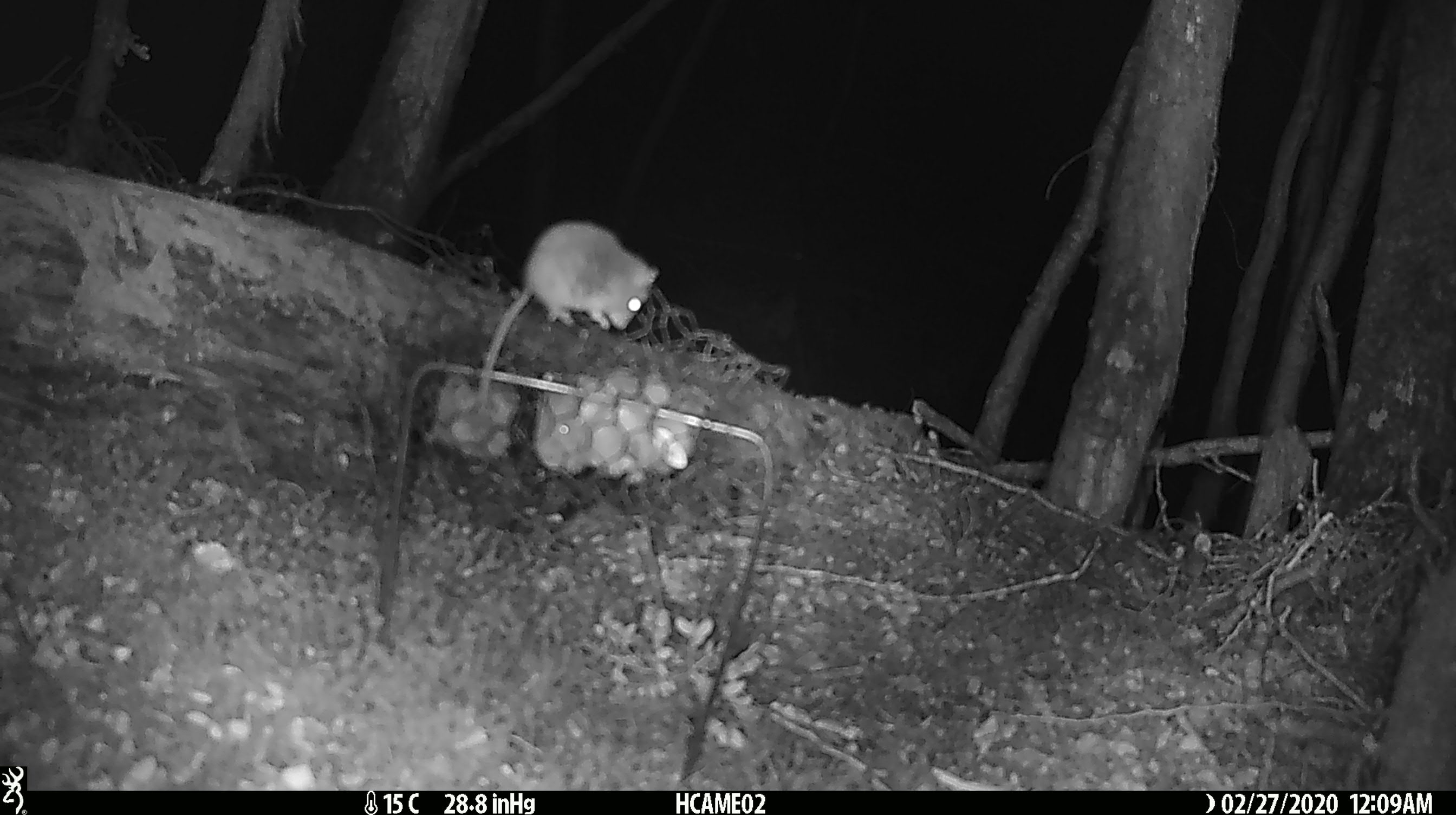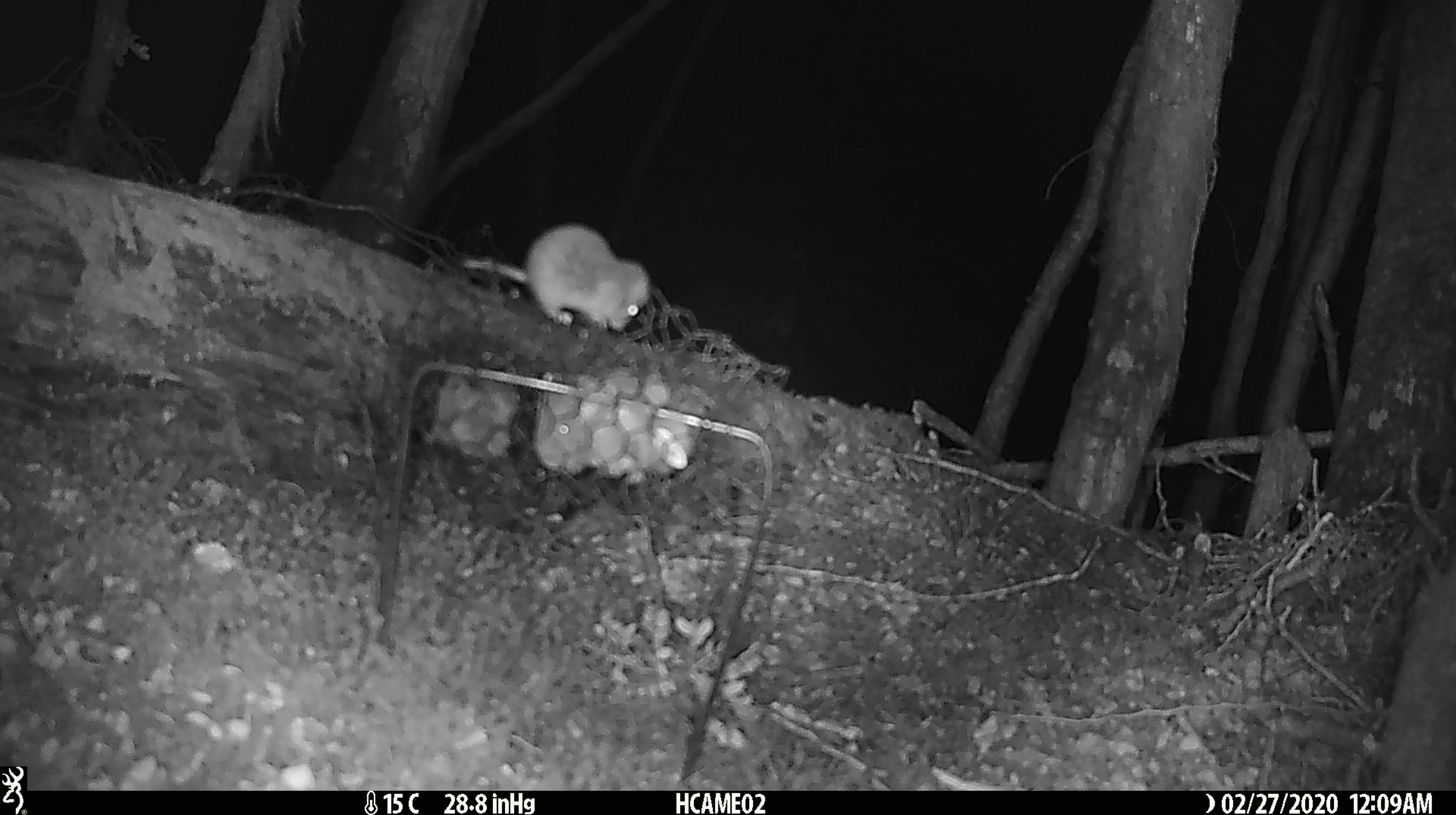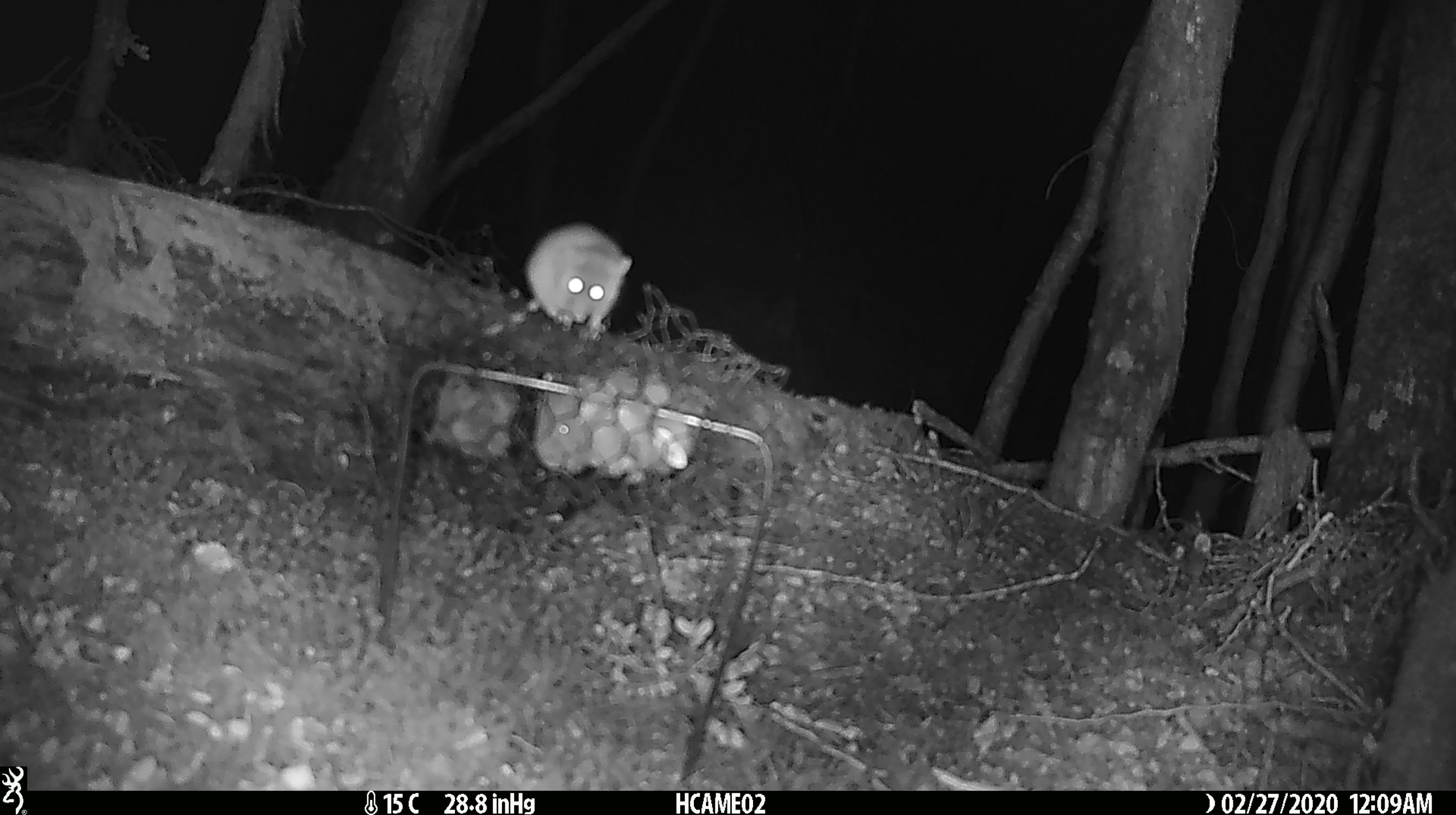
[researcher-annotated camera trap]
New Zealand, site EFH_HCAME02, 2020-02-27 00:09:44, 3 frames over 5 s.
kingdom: Animalia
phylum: Chordata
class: Mammalia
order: Rodentia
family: Muridae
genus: Mus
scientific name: Mus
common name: mouse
Mouse (Mus).